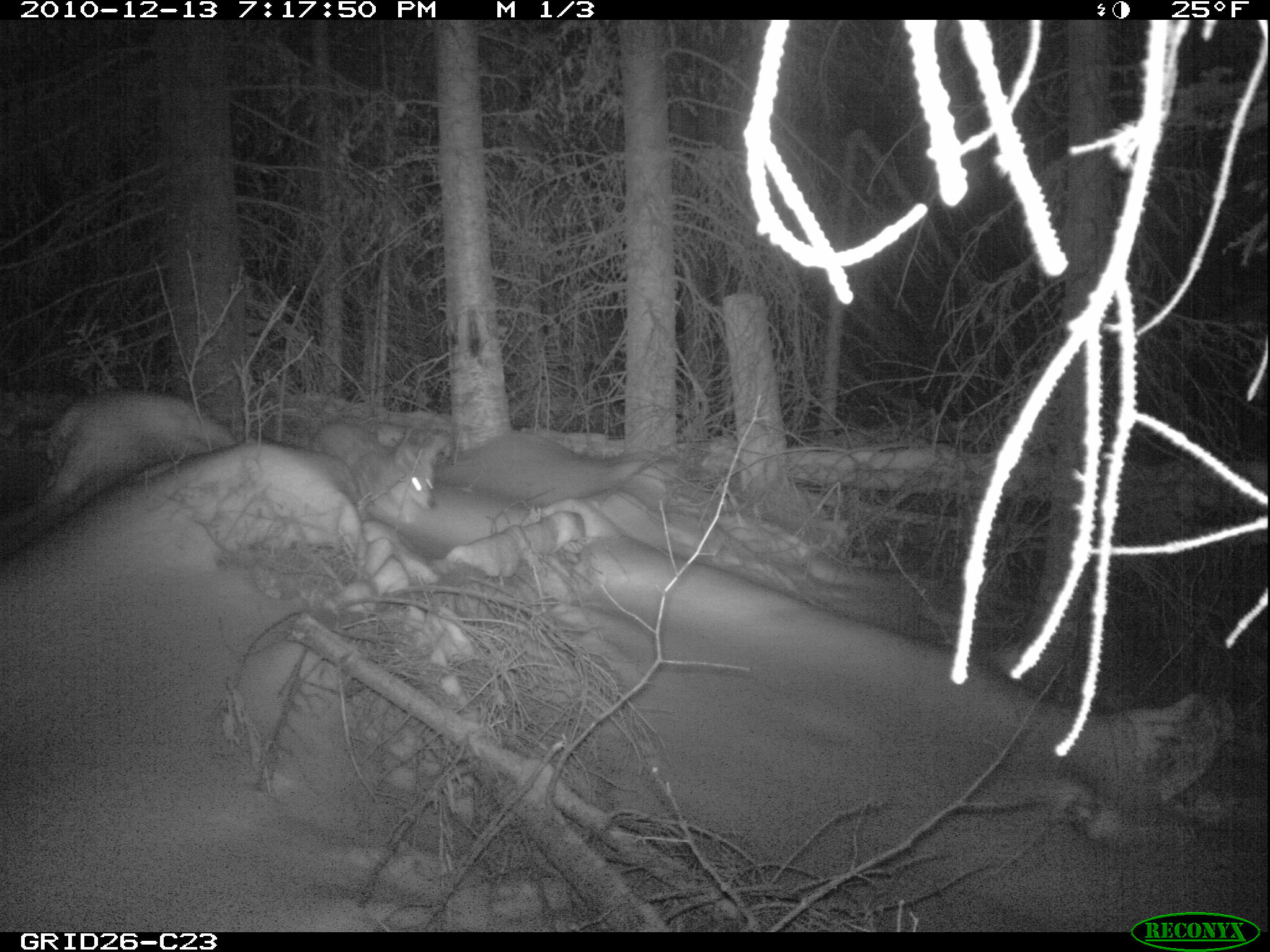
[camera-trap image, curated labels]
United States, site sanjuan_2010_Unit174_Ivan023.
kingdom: Animalia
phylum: Chordata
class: Mammalia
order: Carnivora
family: Canidae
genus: Canis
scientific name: Canis latrans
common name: coyote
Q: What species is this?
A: Canis latrans (coyote).